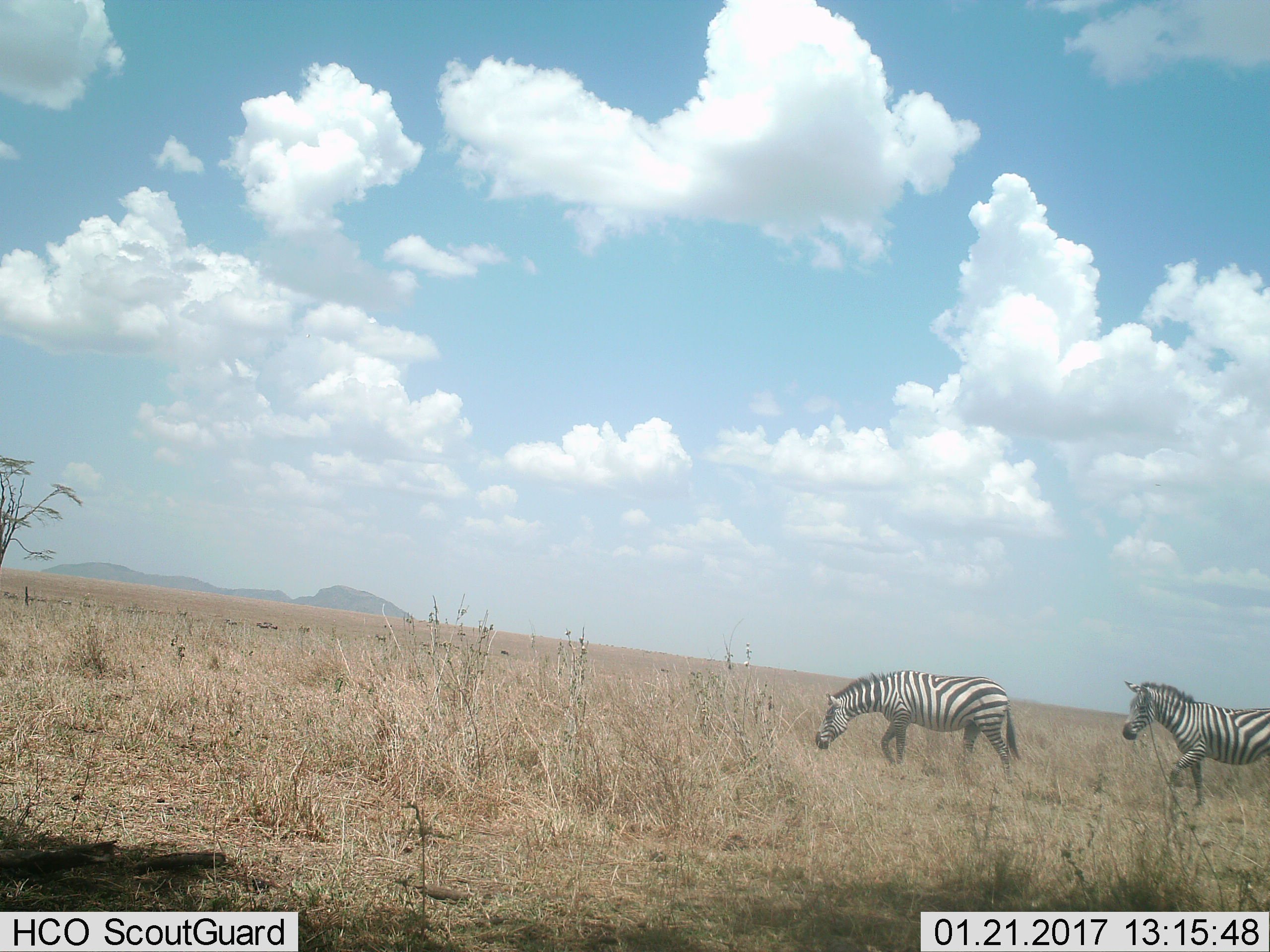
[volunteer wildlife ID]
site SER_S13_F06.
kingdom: Animalia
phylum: Chordata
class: Mammalia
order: Perissodactyla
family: Equidae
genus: Equus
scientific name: Equus quagga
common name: plains zebra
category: zebraplains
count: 2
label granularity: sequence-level